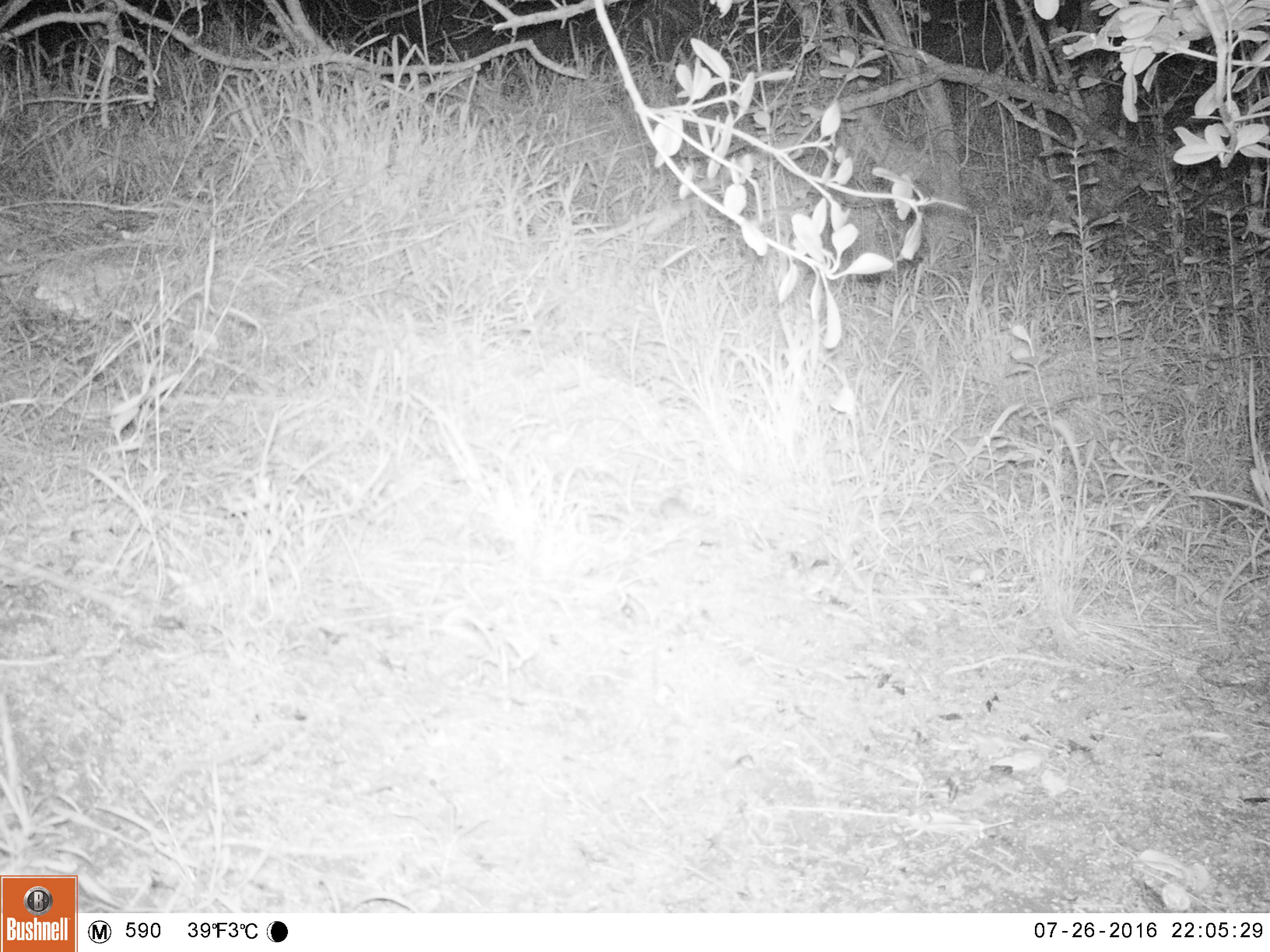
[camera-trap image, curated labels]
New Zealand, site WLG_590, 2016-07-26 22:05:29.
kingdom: Animalia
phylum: Chordata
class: Mammalia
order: Rodentia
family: Muridae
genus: Mus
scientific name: Mus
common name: mouse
Mouse (Mus).